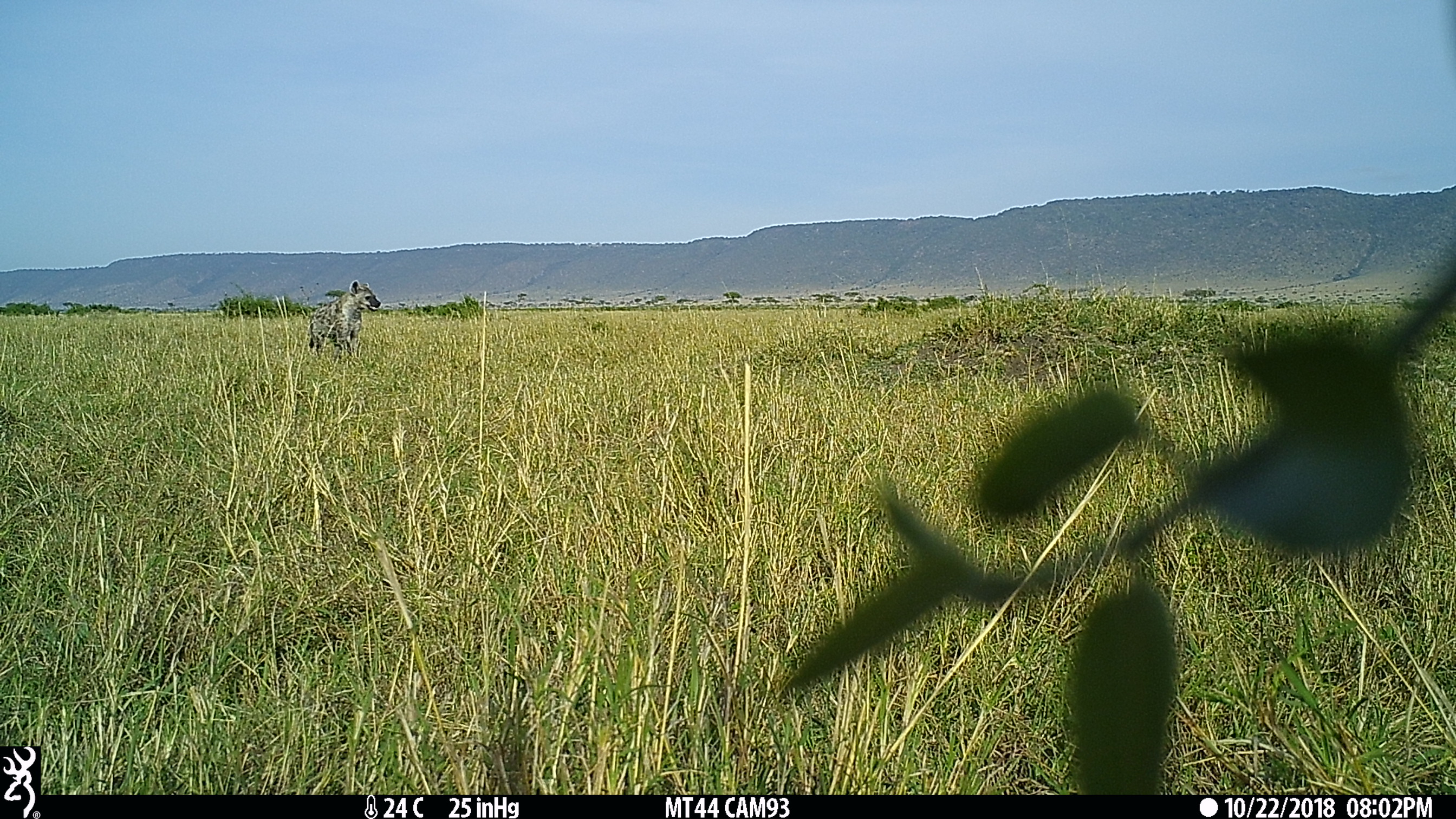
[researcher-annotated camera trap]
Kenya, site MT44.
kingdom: Animalia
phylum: Chordata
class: Mammalia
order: Carnivora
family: Hyaenidae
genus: Crocuta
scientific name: Crocuta crocuta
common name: spotted hyena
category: hyena spotted